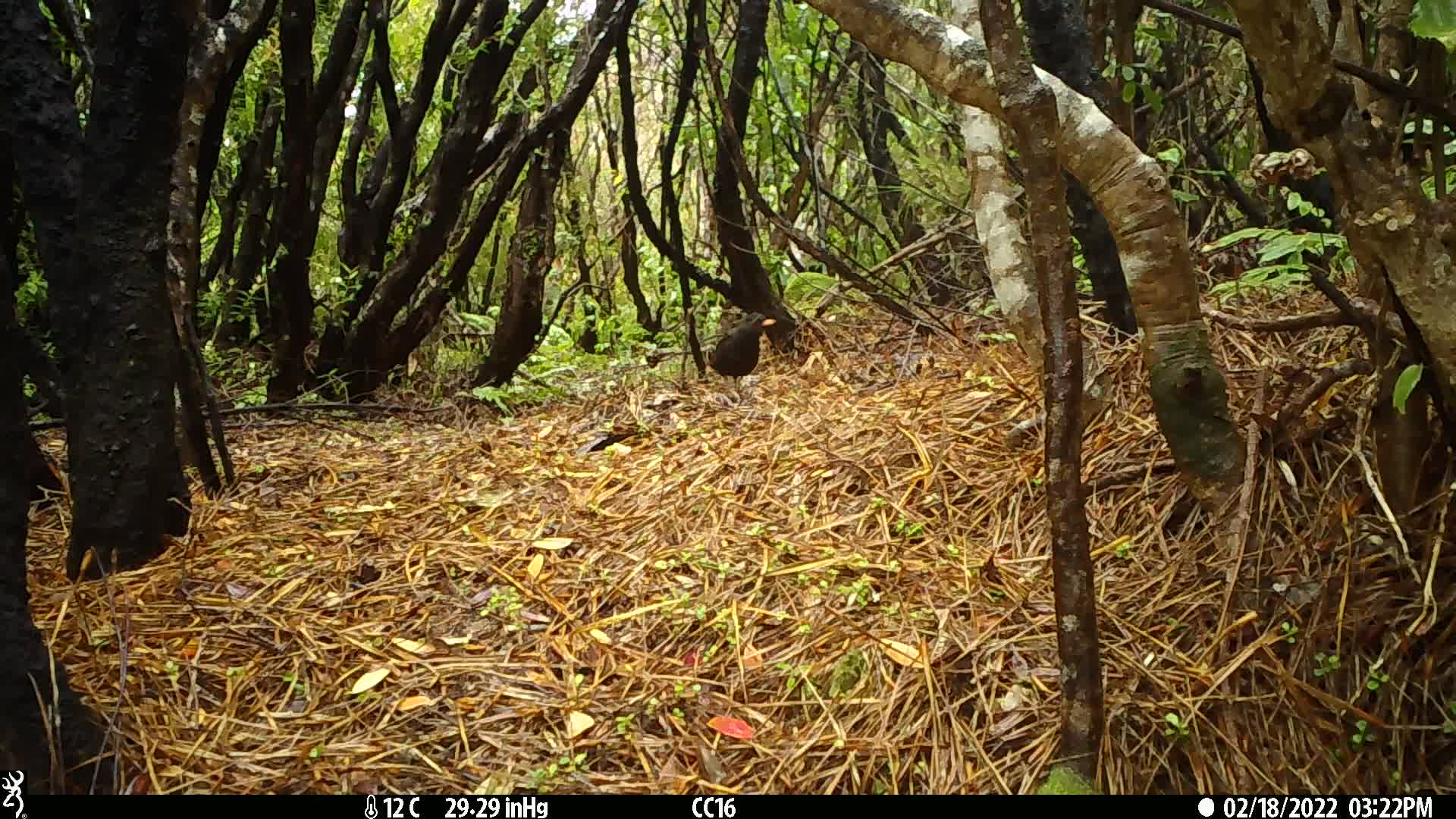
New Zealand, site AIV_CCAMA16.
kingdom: Animalia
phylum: Chordata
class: Aves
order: Passeriformes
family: Turdidae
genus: Turdus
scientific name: Turdus merula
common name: eurasian blackbird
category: blackbird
Blackbird (eurasian blackbird) (Turdus merula).